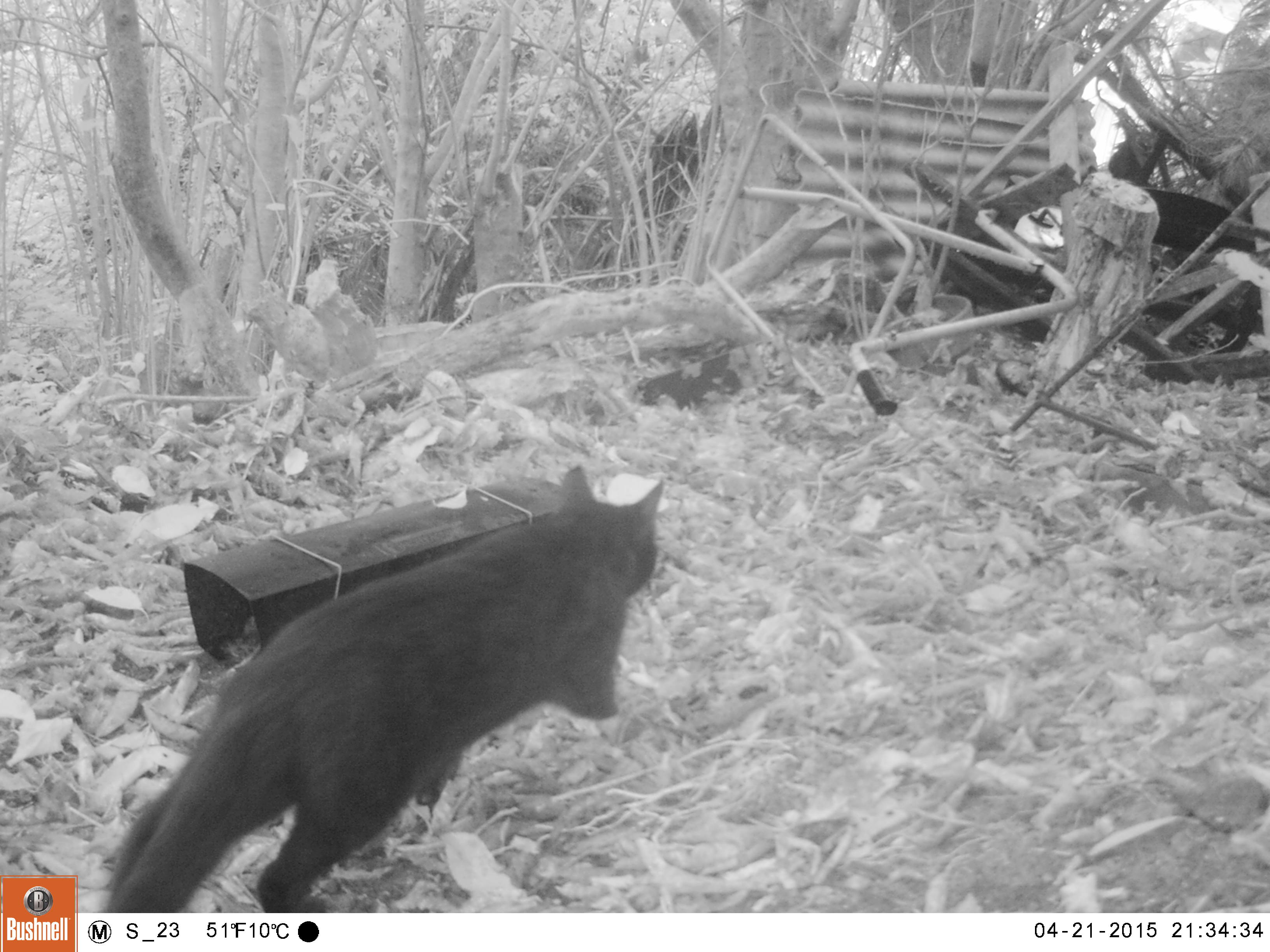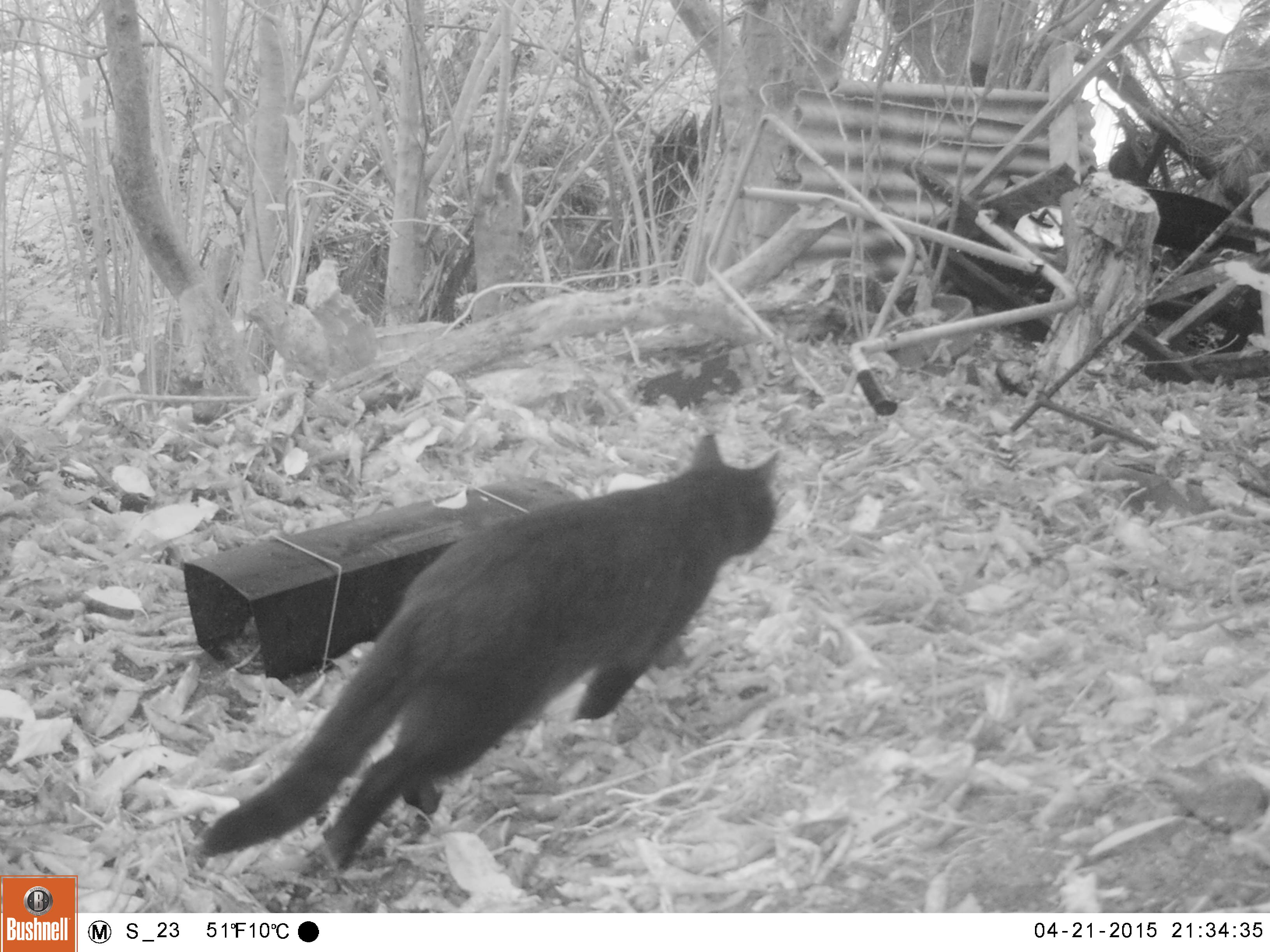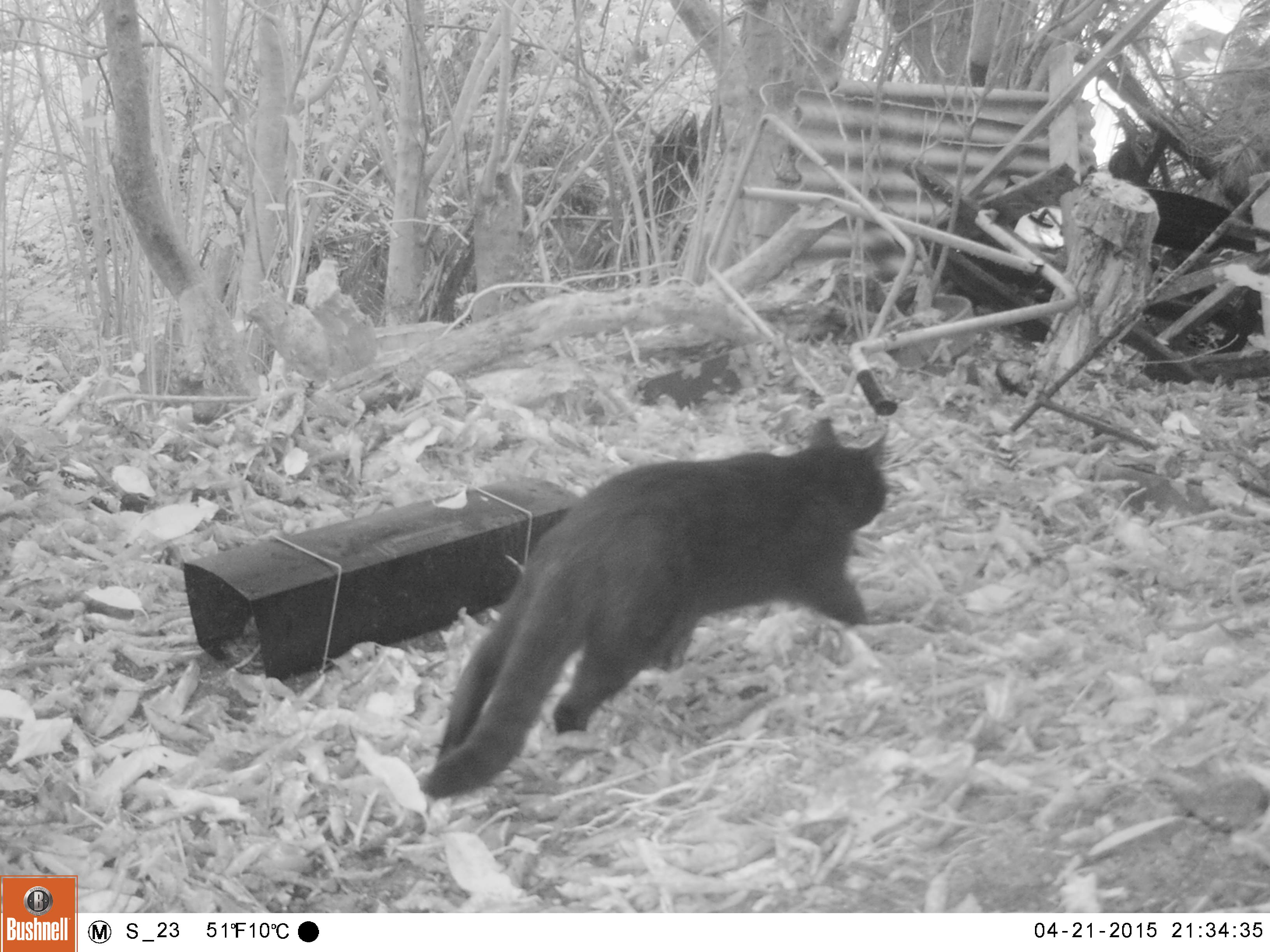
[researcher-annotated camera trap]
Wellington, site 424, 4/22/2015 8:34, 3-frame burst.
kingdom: Animalia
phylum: Chordata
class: Mammalia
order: Carnivora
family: Felidae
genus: Felis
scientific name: Felis catus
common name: cat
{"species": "cat (Felis catus)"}